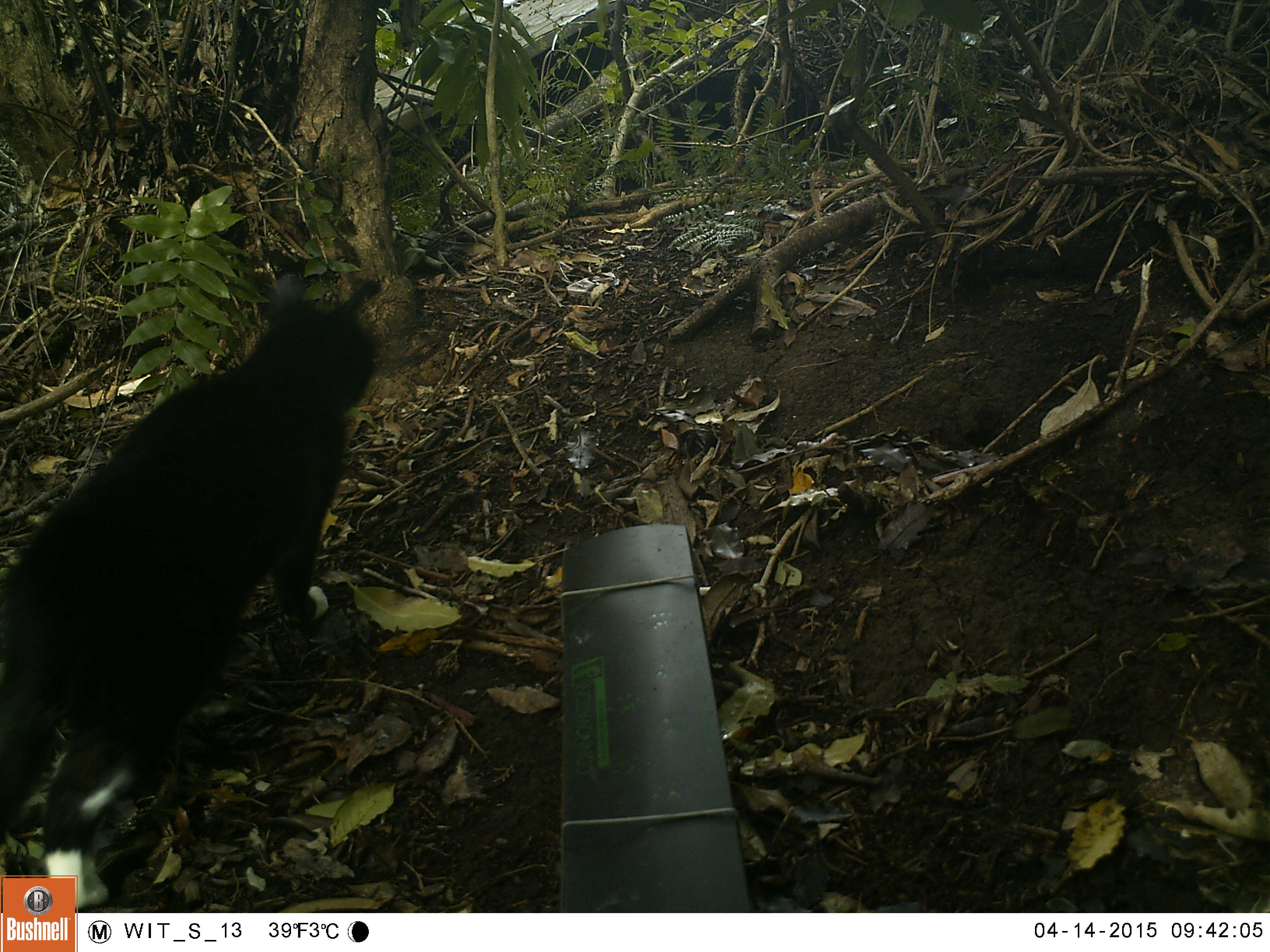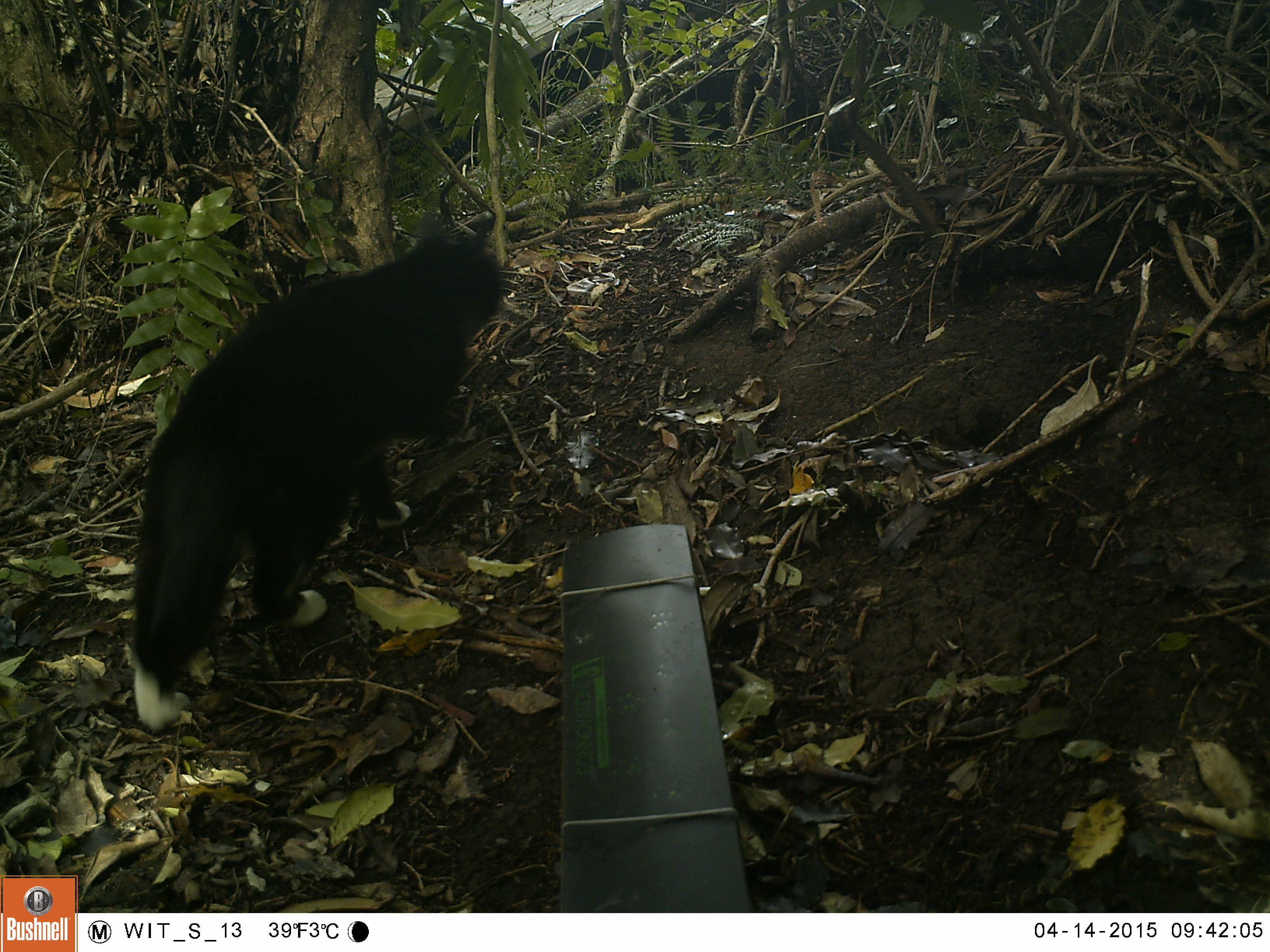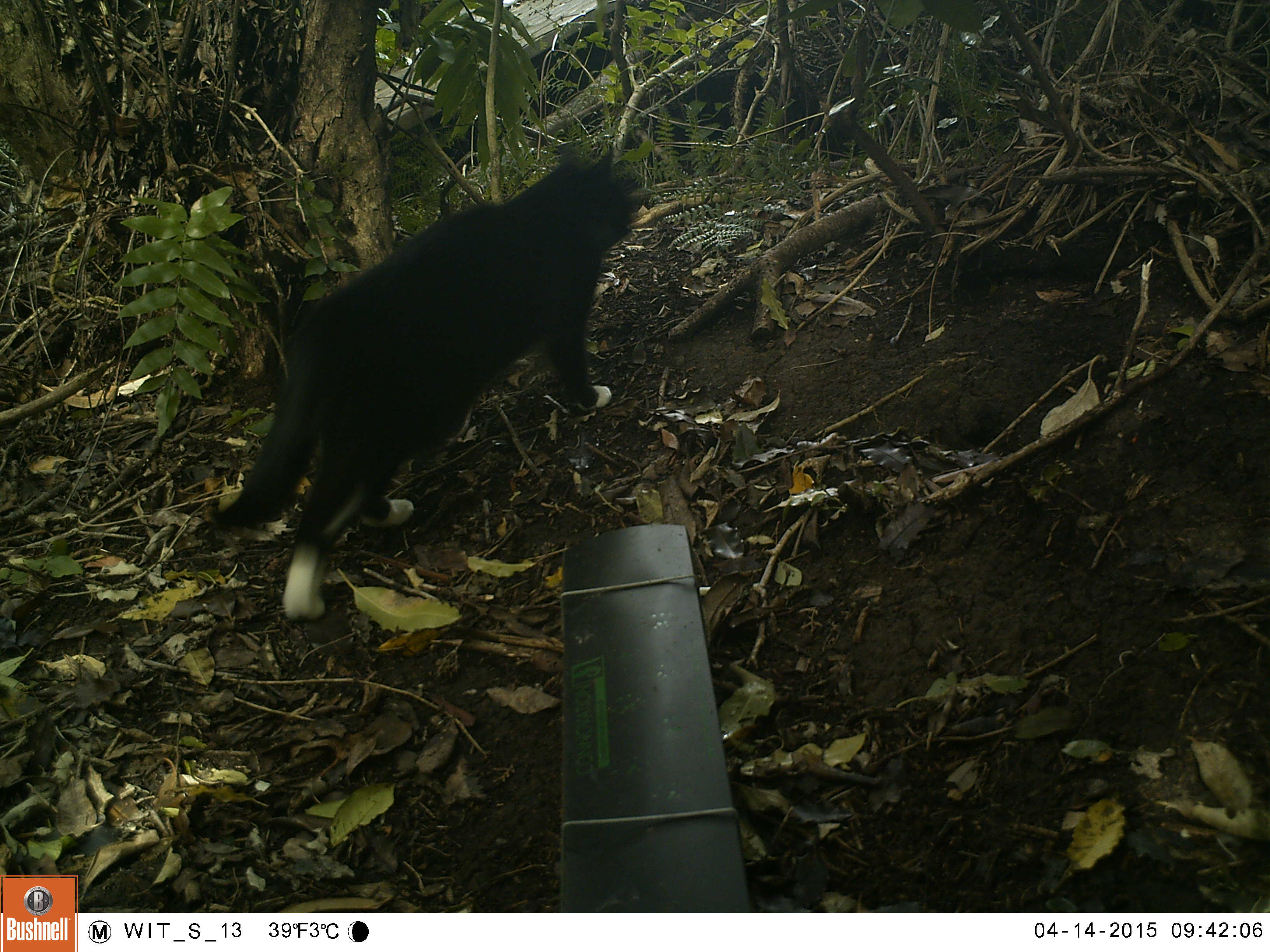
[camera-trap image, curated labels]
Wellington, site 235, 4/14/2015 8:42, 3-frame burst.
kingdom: Animalia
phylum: Chordata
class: Mammalia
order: Carnivora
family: Felidae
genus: Felis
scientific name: Felis catus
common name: cat